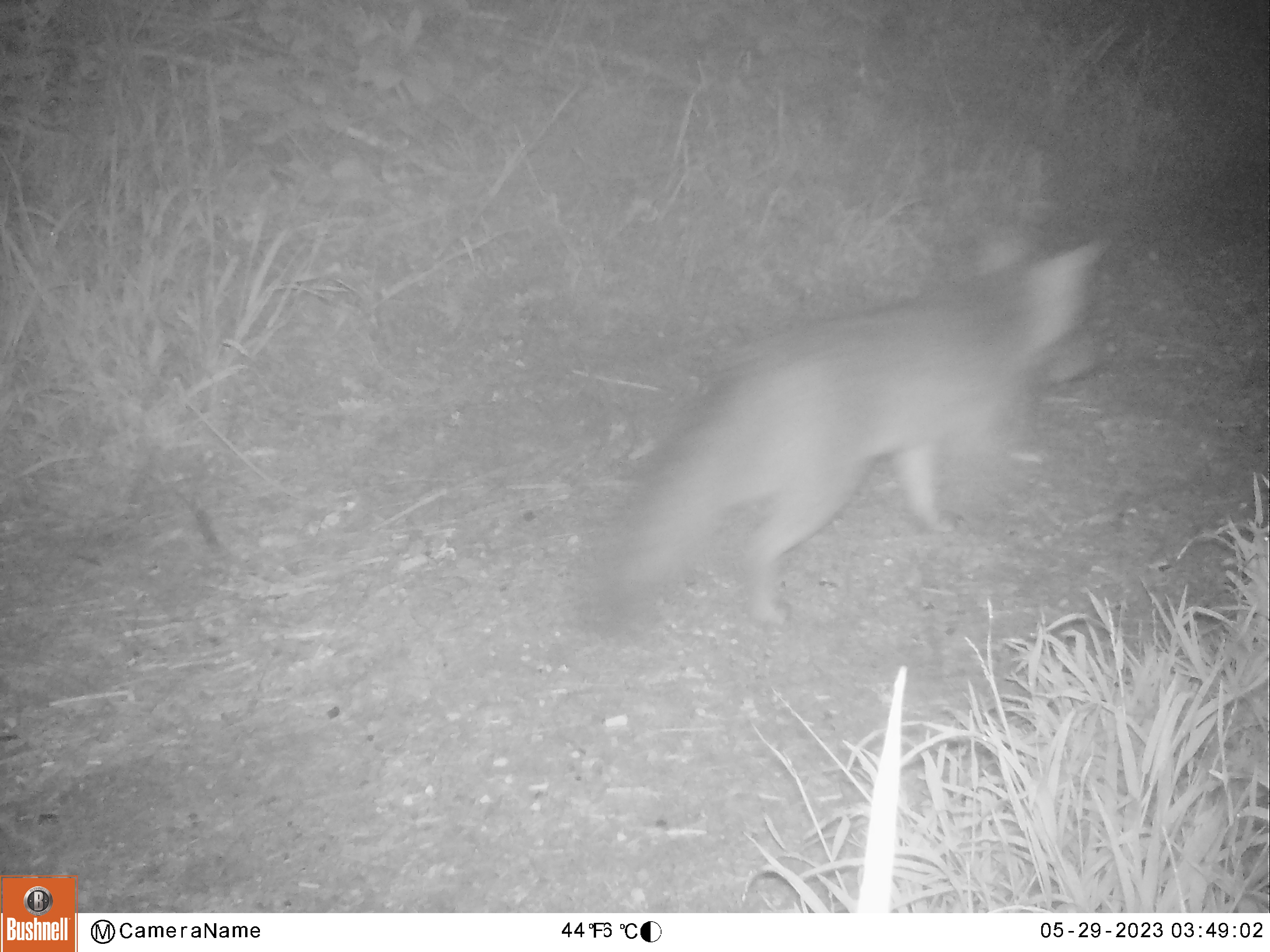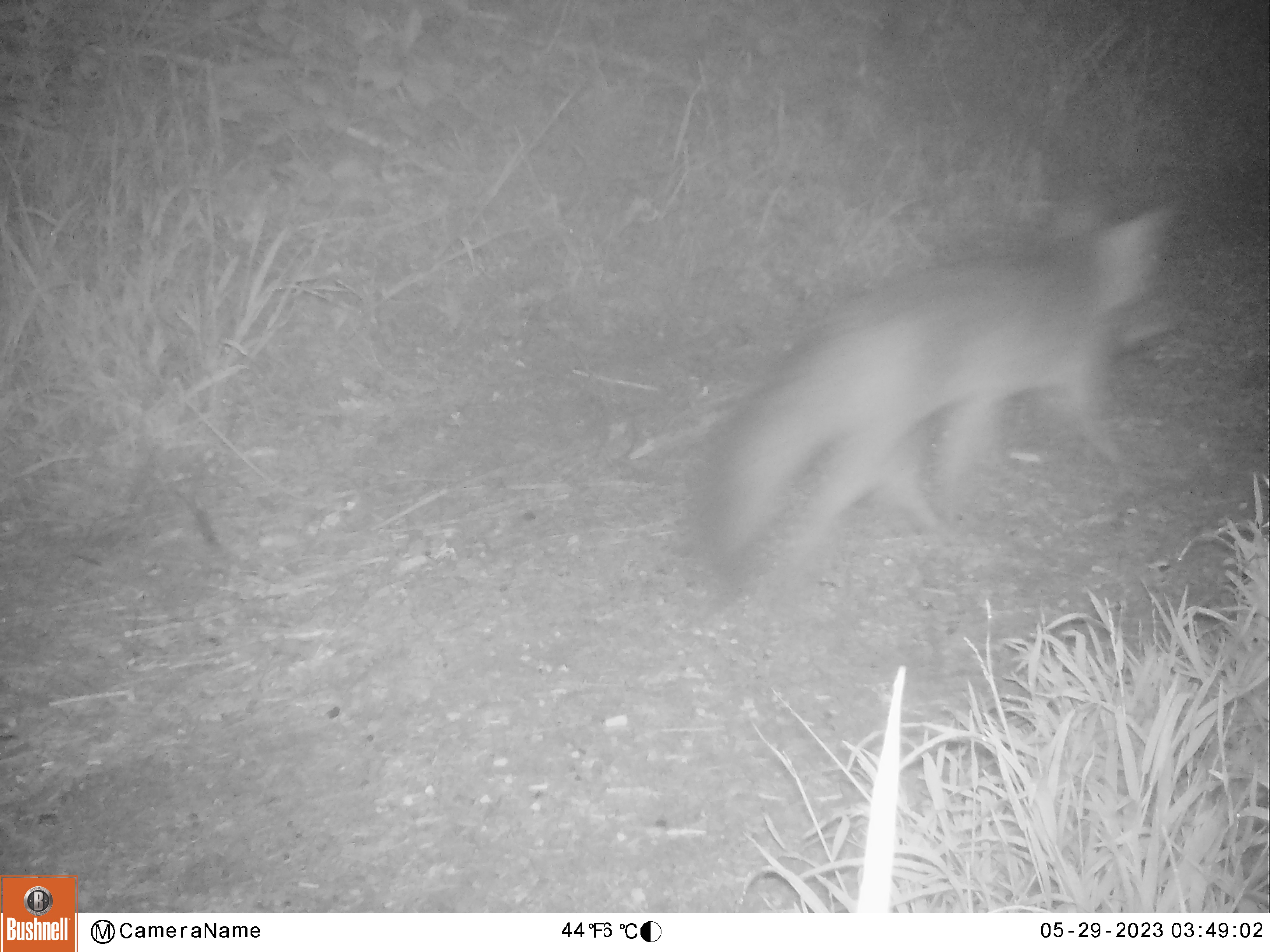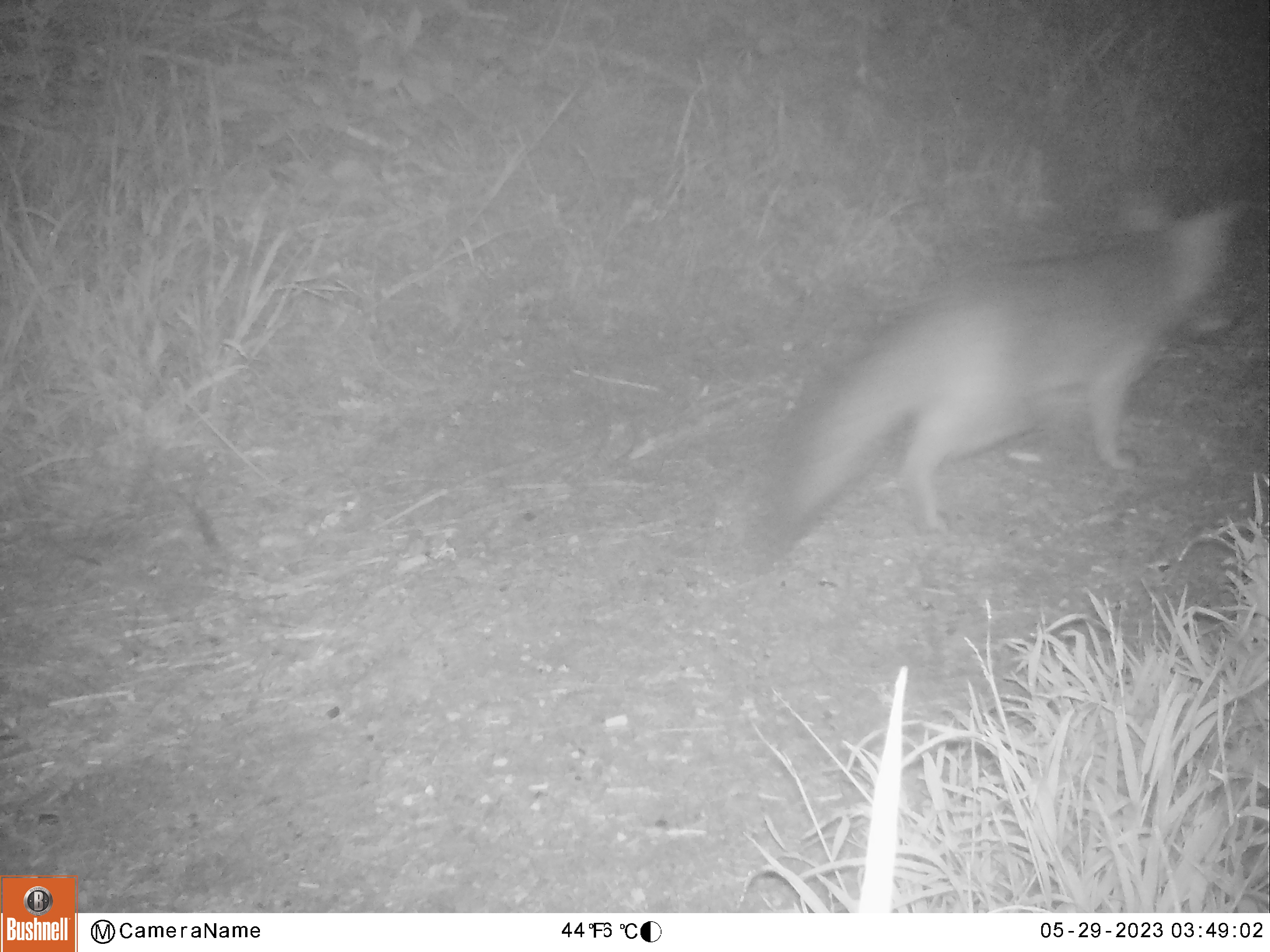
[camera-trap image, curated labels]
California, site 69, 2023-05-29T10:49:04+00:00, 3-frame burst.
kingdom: Animalia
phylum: Chordata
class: Mammalia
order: Carnivora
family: Canidae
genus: Urocyon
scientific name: Urocyon cinereoargenteus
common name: gray fox